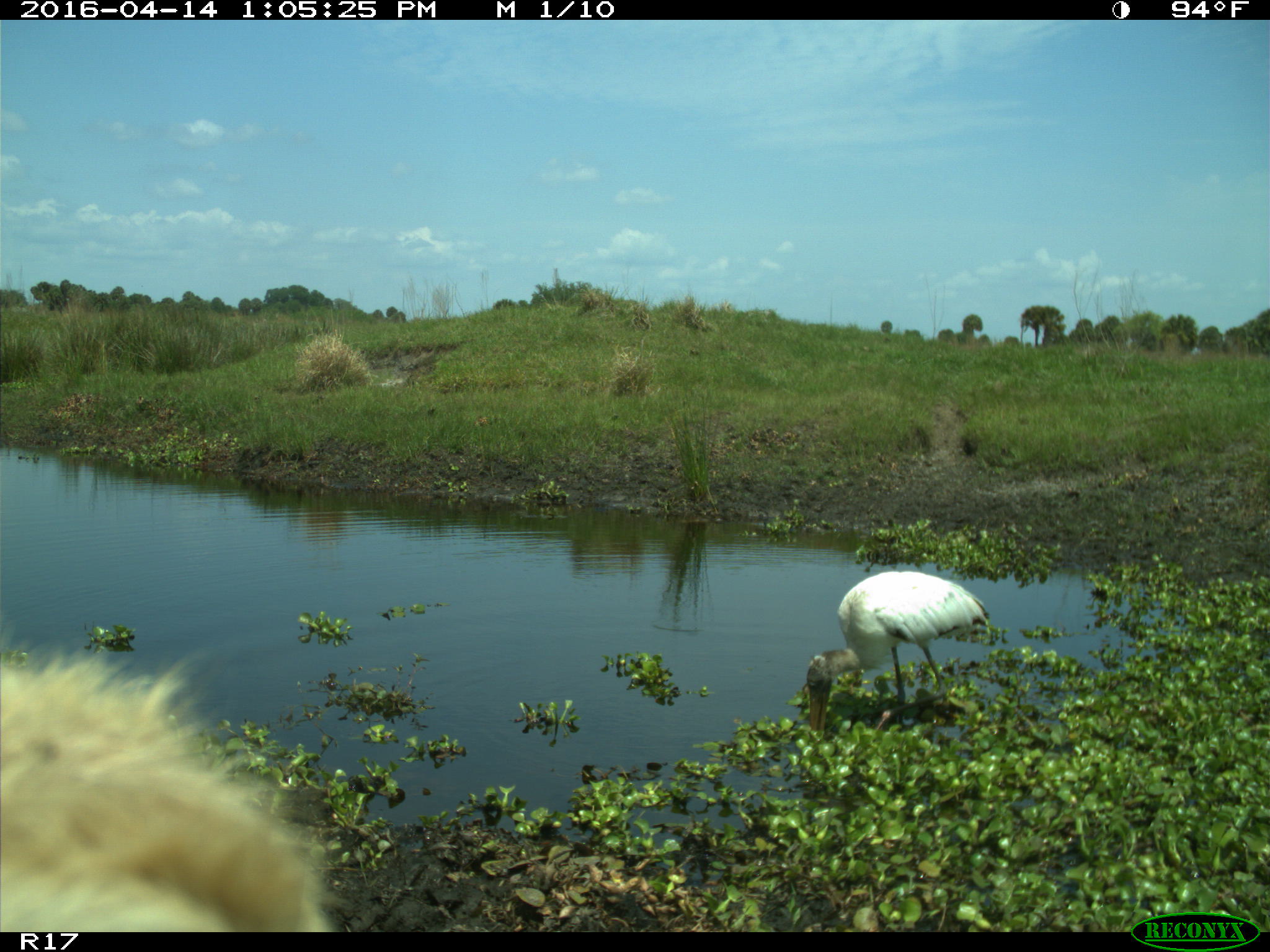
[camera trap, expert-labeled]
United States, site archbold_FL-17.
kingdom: Animalia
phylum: Chordata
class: Mammalia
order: Artiodactyla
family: Bovidae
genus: Bos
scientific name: Bos taurus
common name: domestic cow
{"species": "Bos taurus (domestic cow)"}